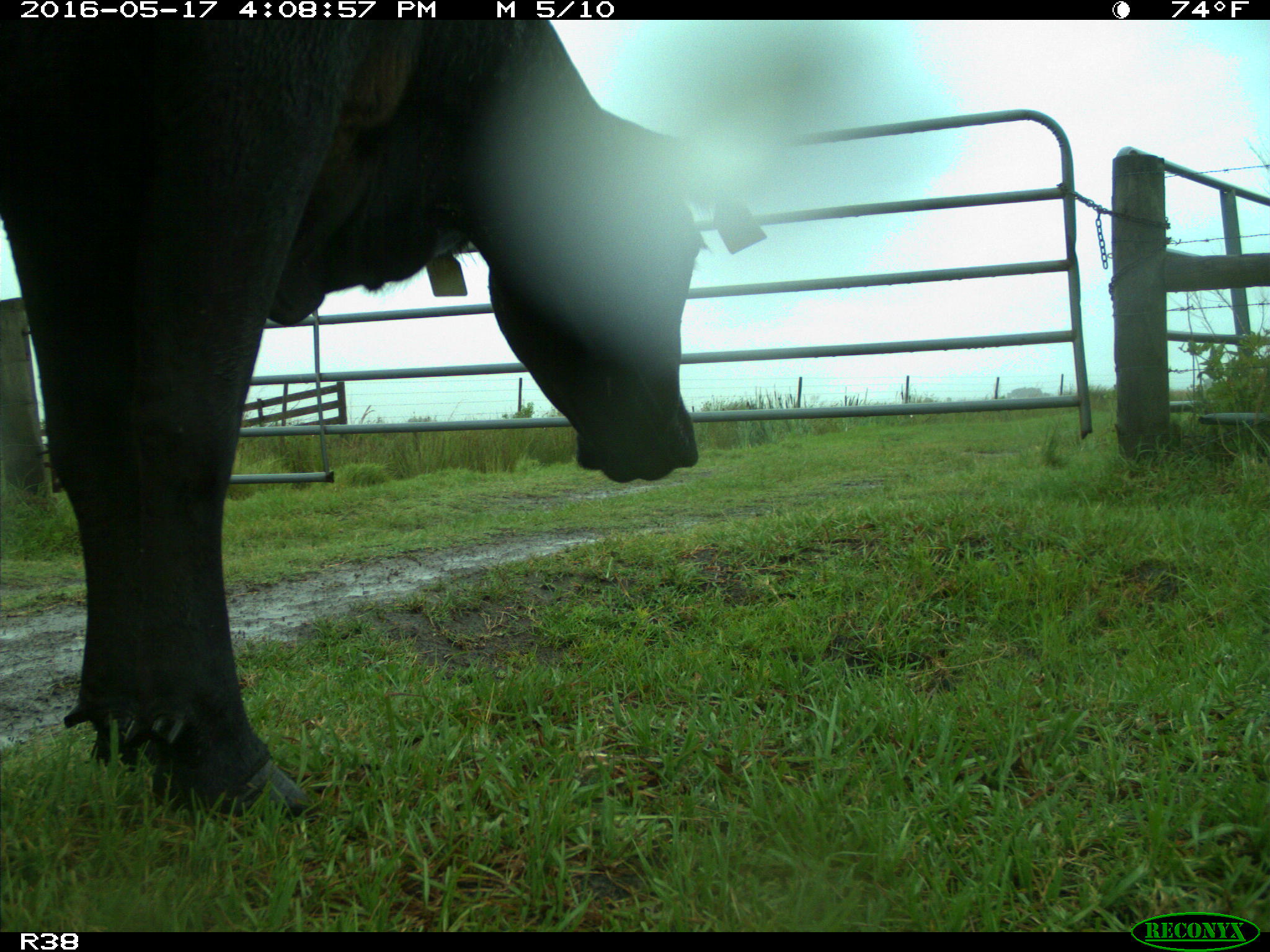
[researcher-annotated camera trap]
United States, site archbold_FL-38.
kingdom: Animalia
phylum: Chordata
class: Mammalia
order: Artiodactyla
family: Bovidae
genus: Bos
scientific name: Bos taurus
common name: domestic cow